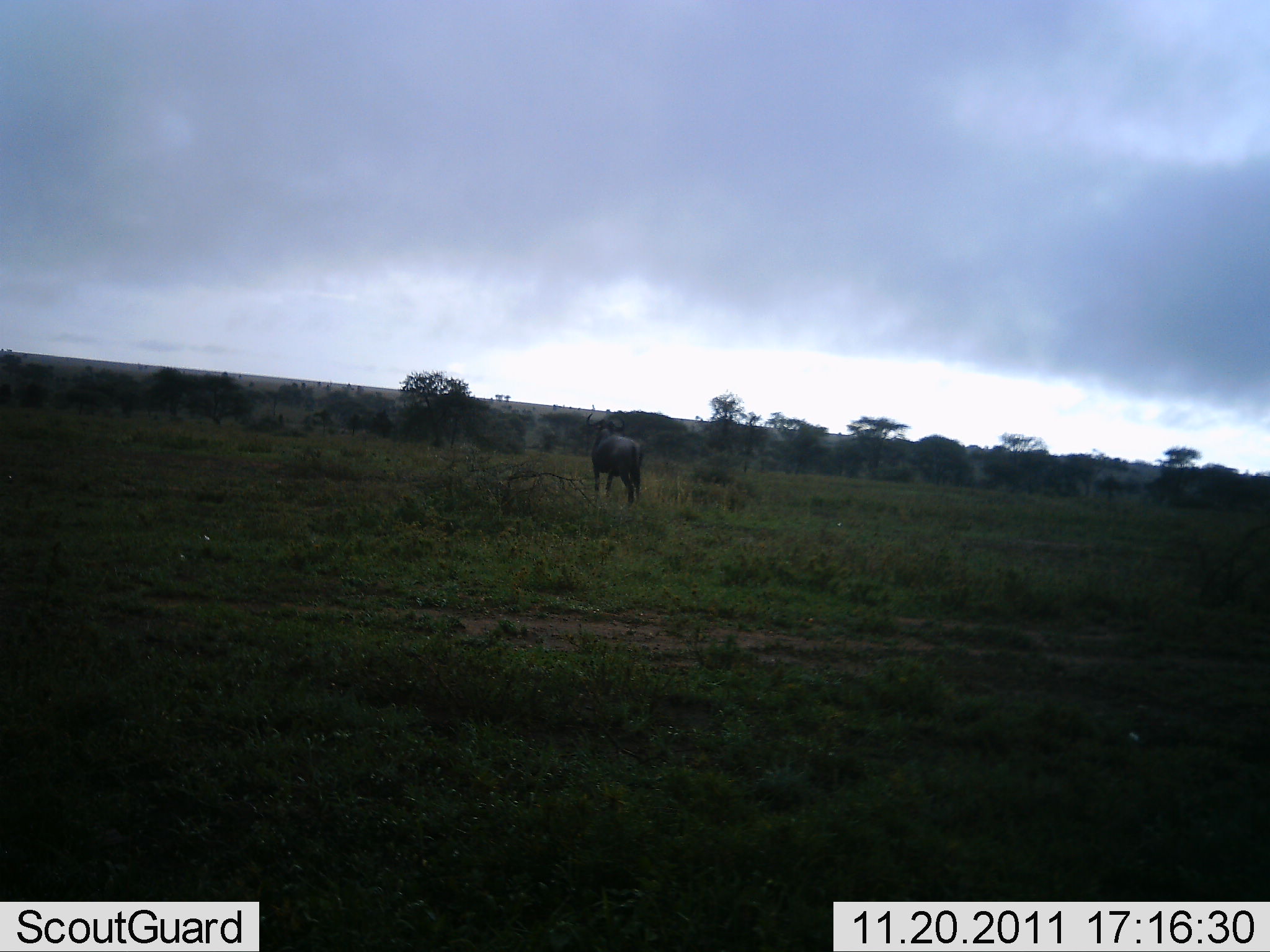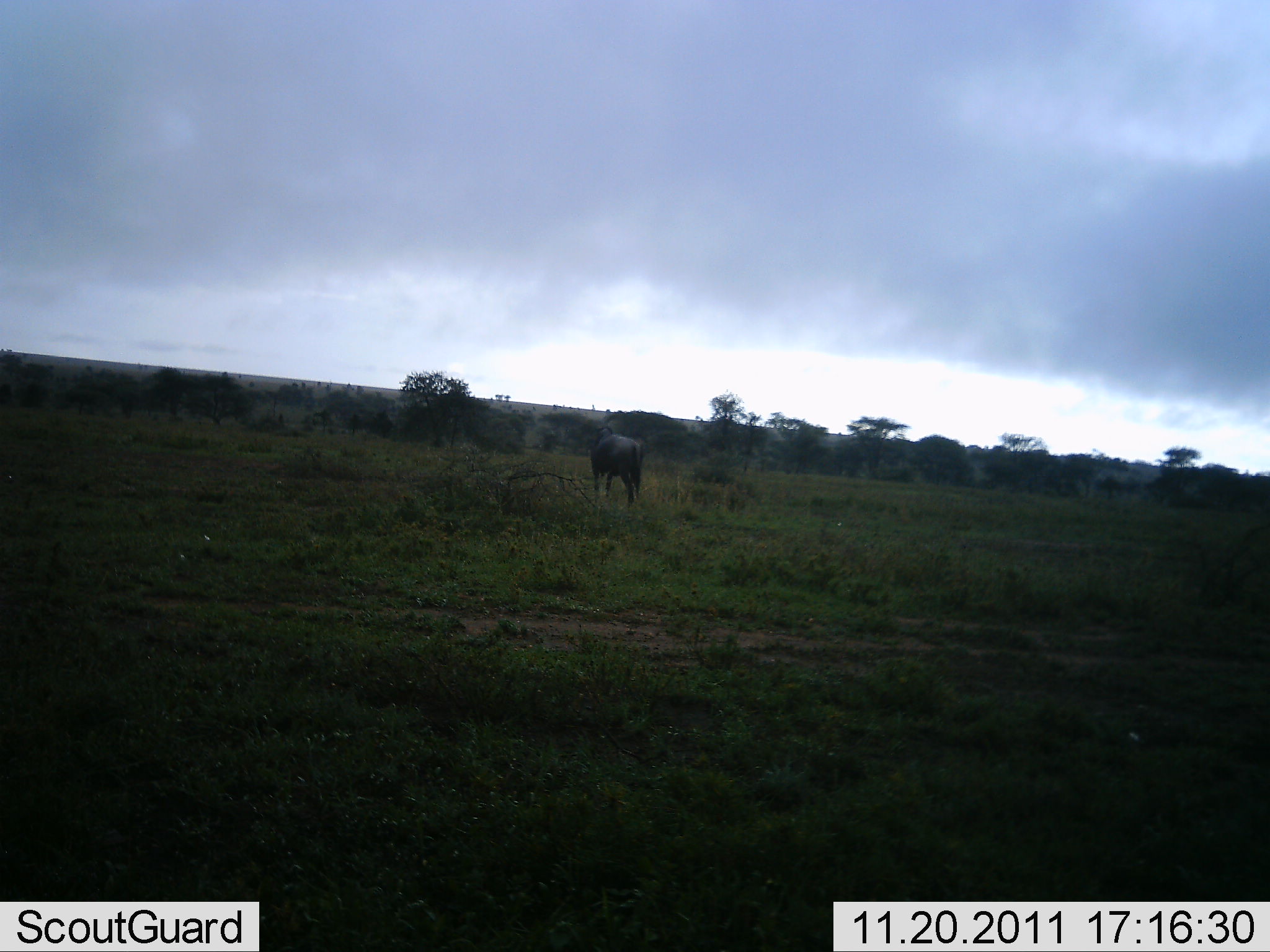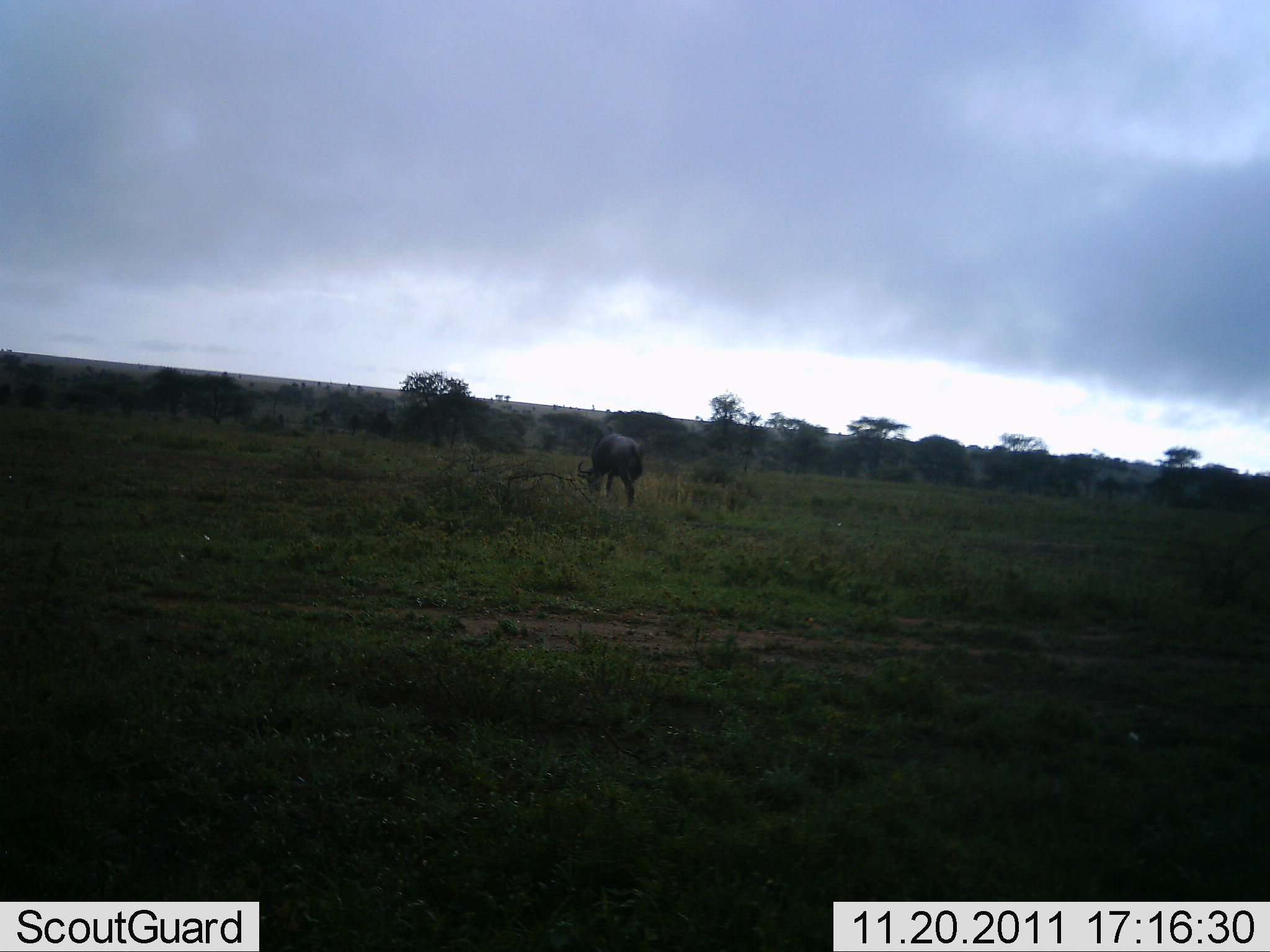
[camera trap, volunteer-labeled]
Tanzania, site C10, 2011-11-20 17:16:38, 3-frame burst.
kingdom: Animalia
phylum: Chordata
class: Mammalia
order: Artiodactyla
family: Bovidae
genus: Connochaetes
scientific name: Connochaetes taurinus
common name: blue wildebeest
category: wildebeest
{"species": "wildebeest (blue wildebeest) (Connochaetes taurinus)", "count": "1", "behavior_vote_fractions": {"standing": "50%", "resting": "0%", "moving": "0%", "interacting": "0%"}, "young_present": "0%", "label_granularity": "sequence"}